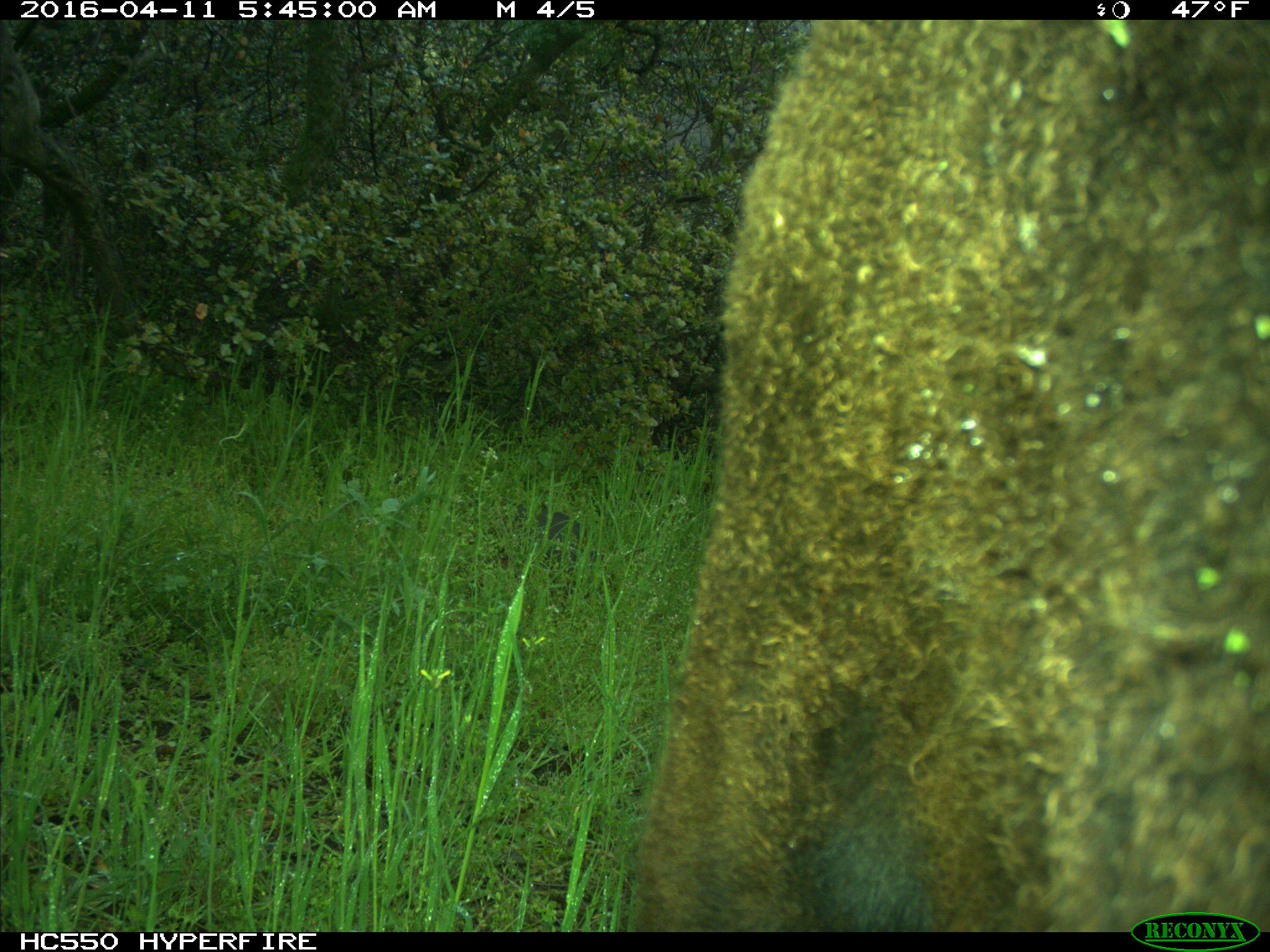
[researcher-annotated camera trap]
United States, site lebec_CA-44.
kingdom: Animalia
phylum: Chordata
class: Mammalia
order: Artiodactyla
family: Bovidae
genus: Bos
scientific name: Bos taurus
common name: domestic cow